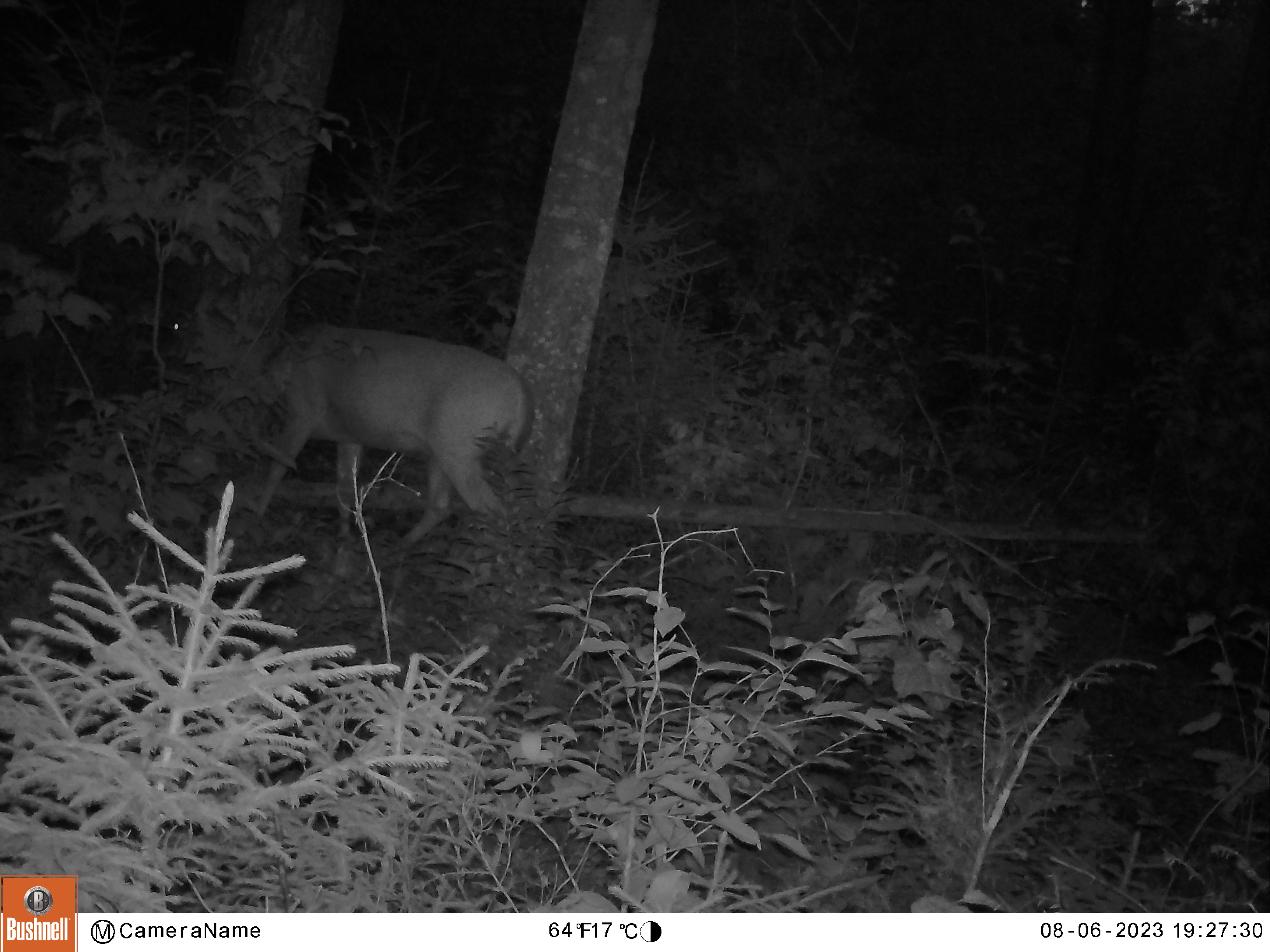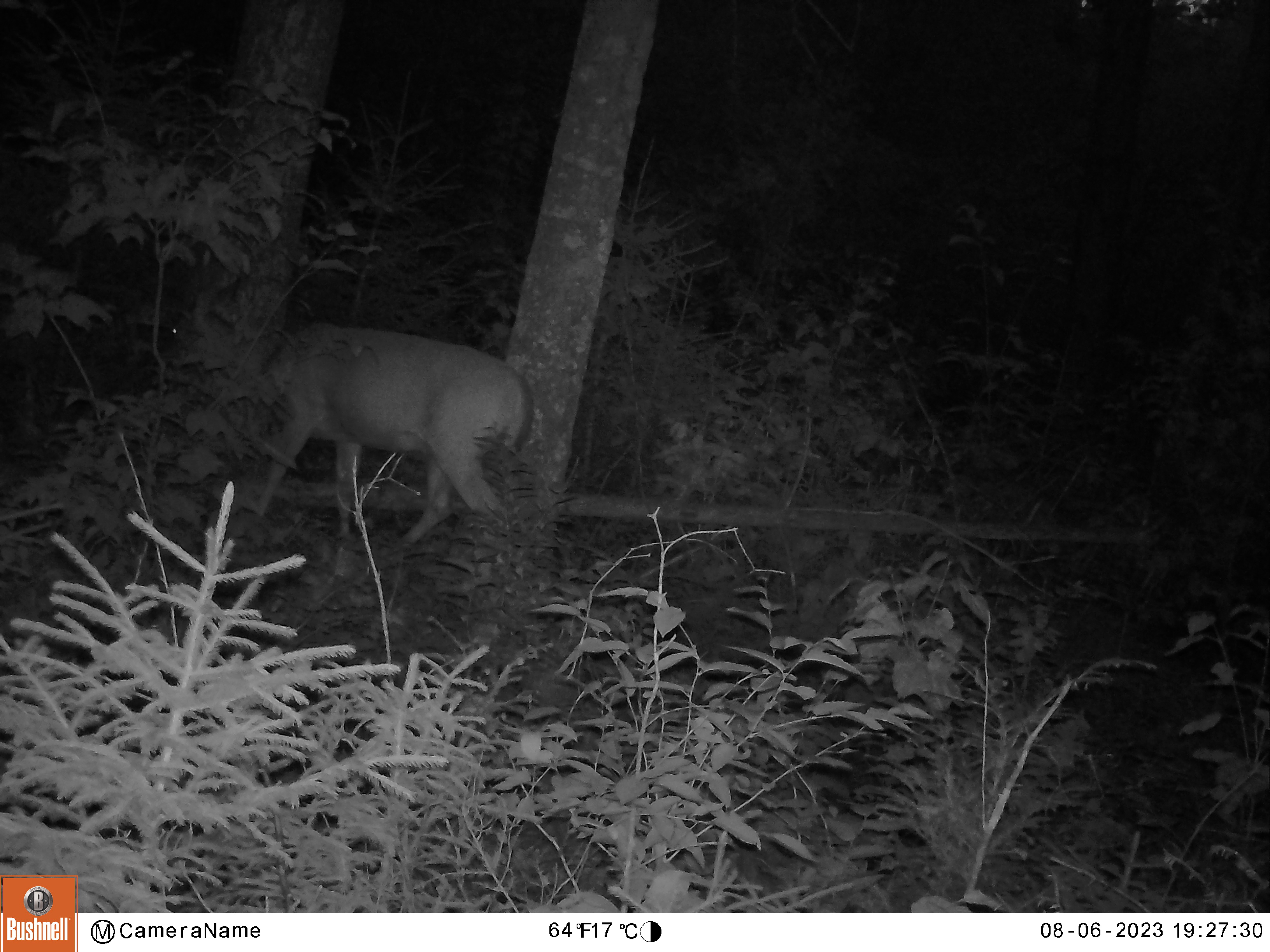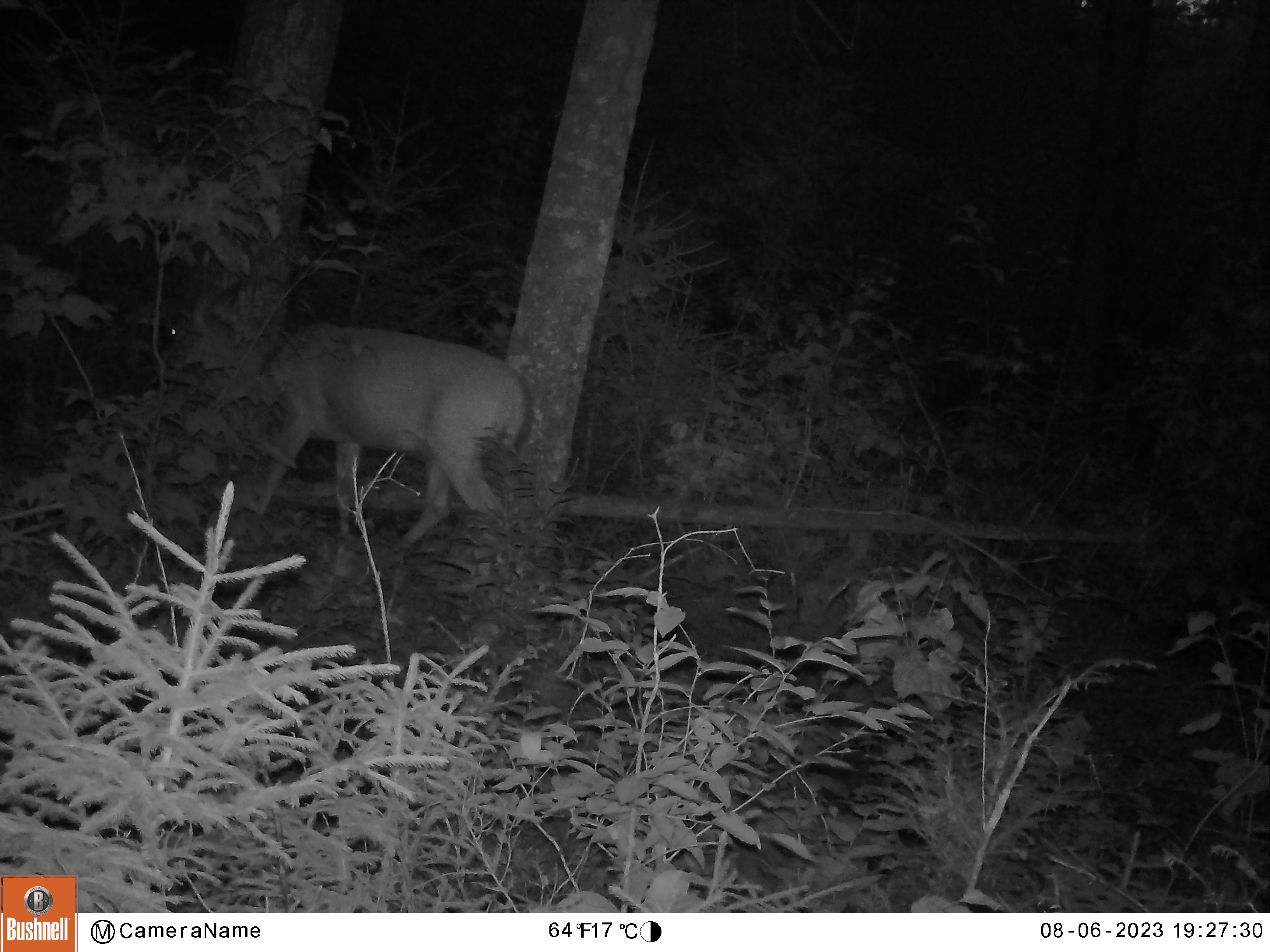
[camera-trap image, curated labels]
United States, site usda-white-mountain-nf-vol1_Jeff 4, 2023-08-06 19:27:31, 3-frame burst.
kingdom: Animalia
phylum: Chordata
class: Mammalia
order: Artiodactyla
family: Cervidae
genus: Odocoileus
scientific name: Odocoileus virginianus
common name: white-tailed deer